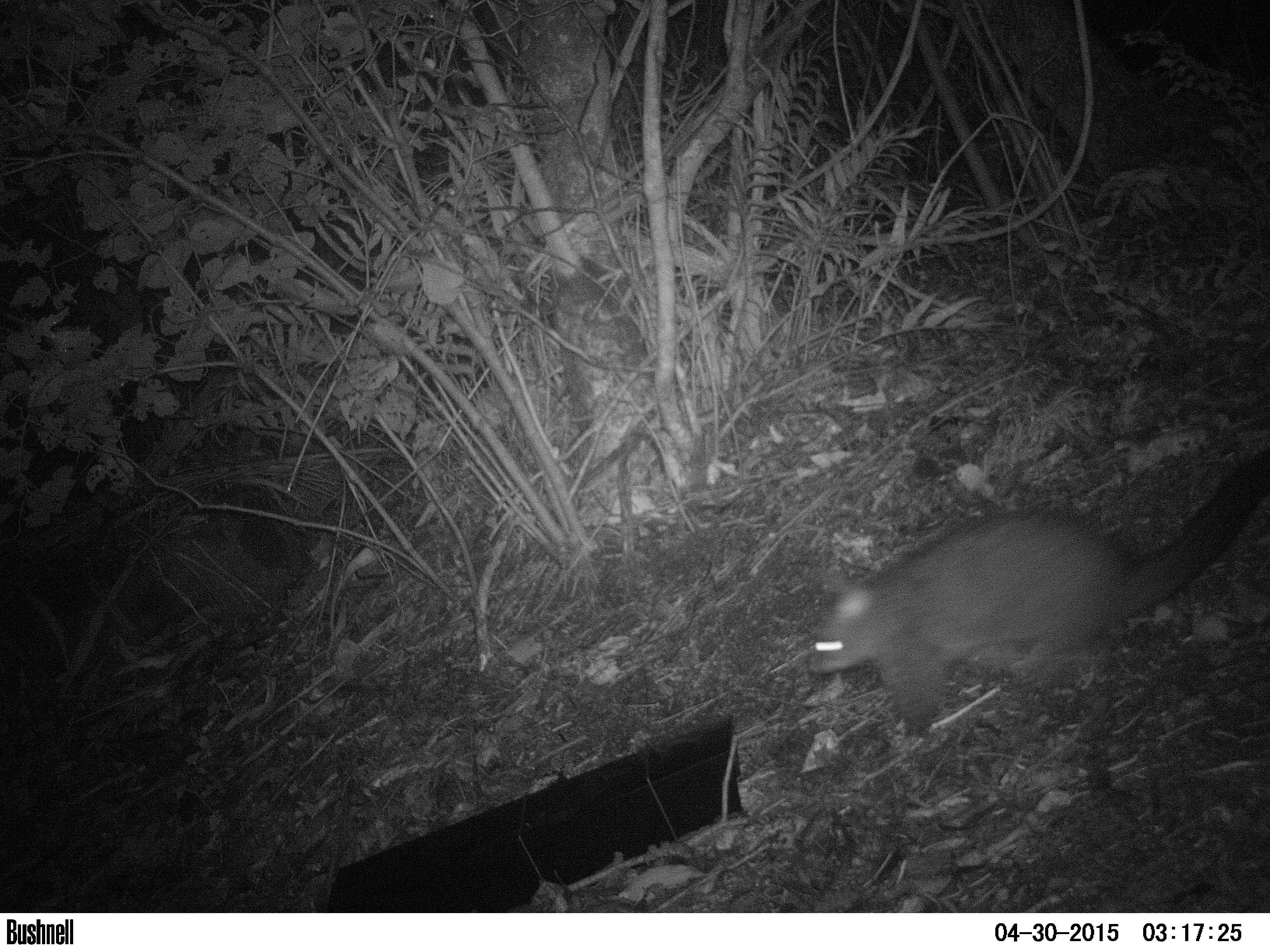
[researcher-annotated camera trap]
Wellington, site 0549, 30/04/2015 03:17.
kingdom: Animalia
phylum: Chordata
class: Mammalia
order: Didelphimorphia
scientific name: Didelphimorphia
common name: possum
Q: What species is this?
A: Possum (Didelphimorphia).